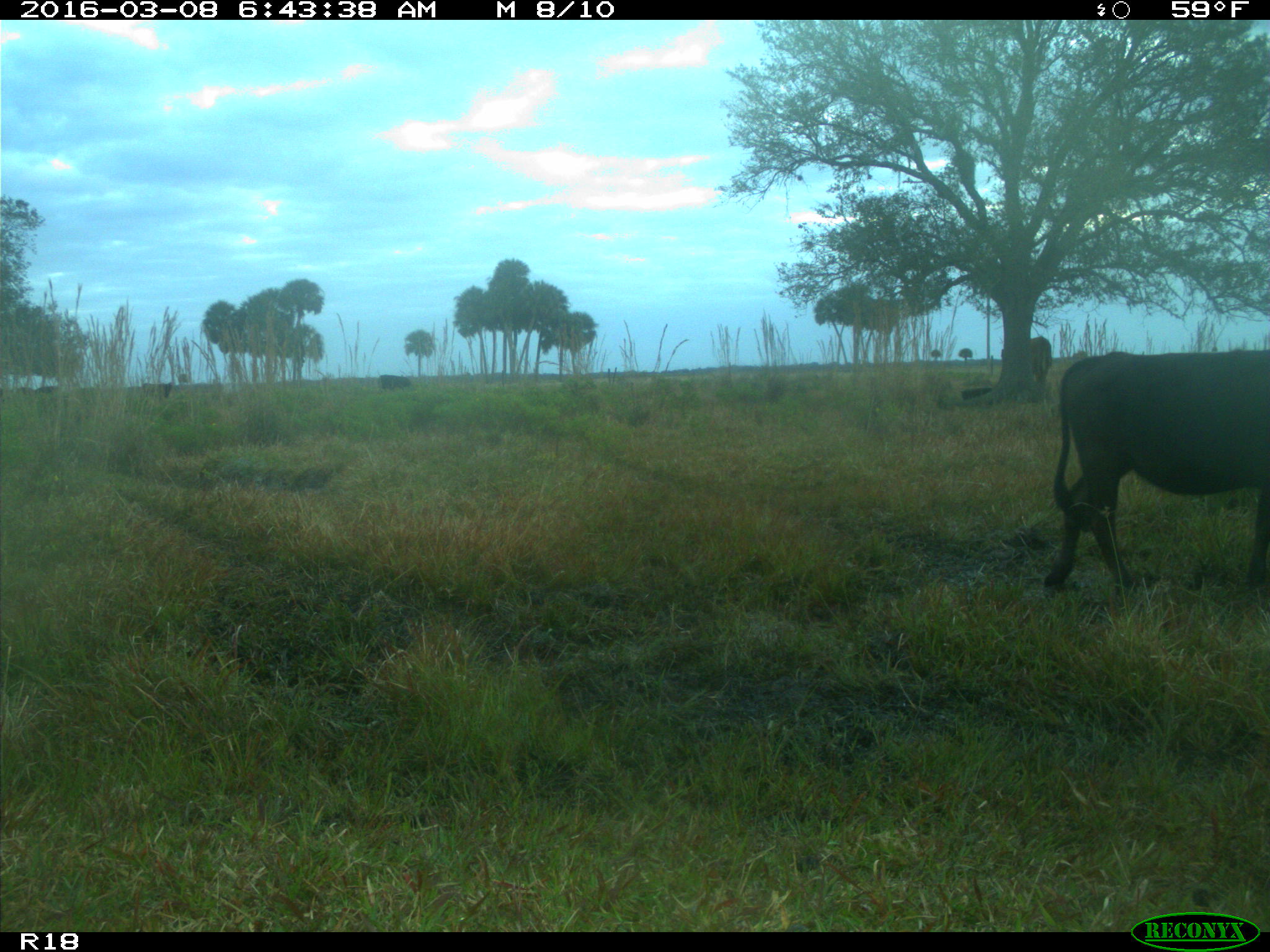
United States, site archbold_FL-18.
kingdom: Animalia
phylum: Chordata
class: Mammalia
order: Artiodactyla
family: Bovidae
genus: Bos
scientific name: Bos taurus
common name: domestic cow